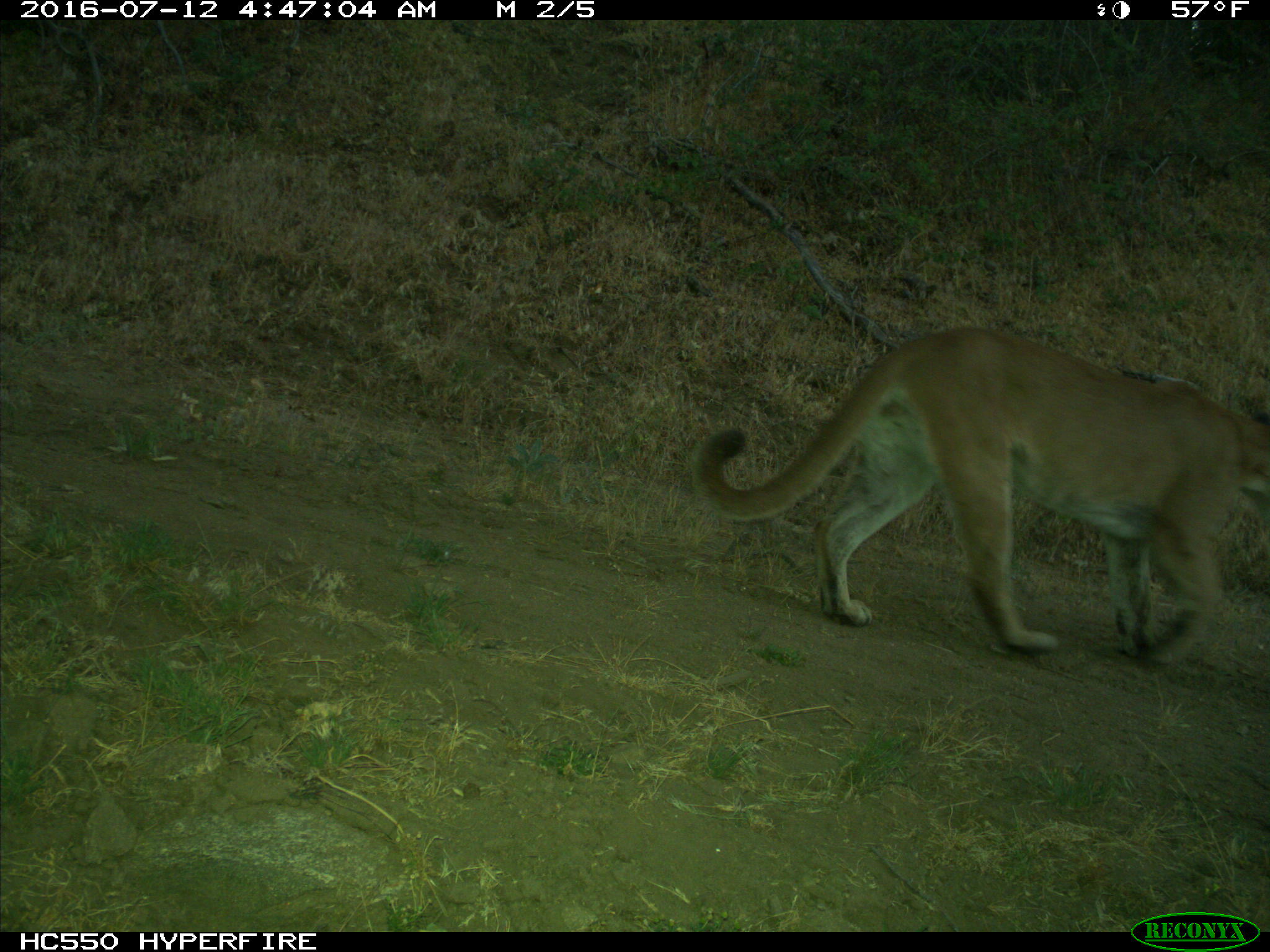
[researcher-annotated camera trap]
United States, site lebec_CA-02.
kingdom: Animalia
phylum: Chordata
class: Mammalia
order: Carnivora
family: Felidae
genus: Puma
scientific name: Puma concolor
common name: mountain lion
Puma concolor (mountain lion).